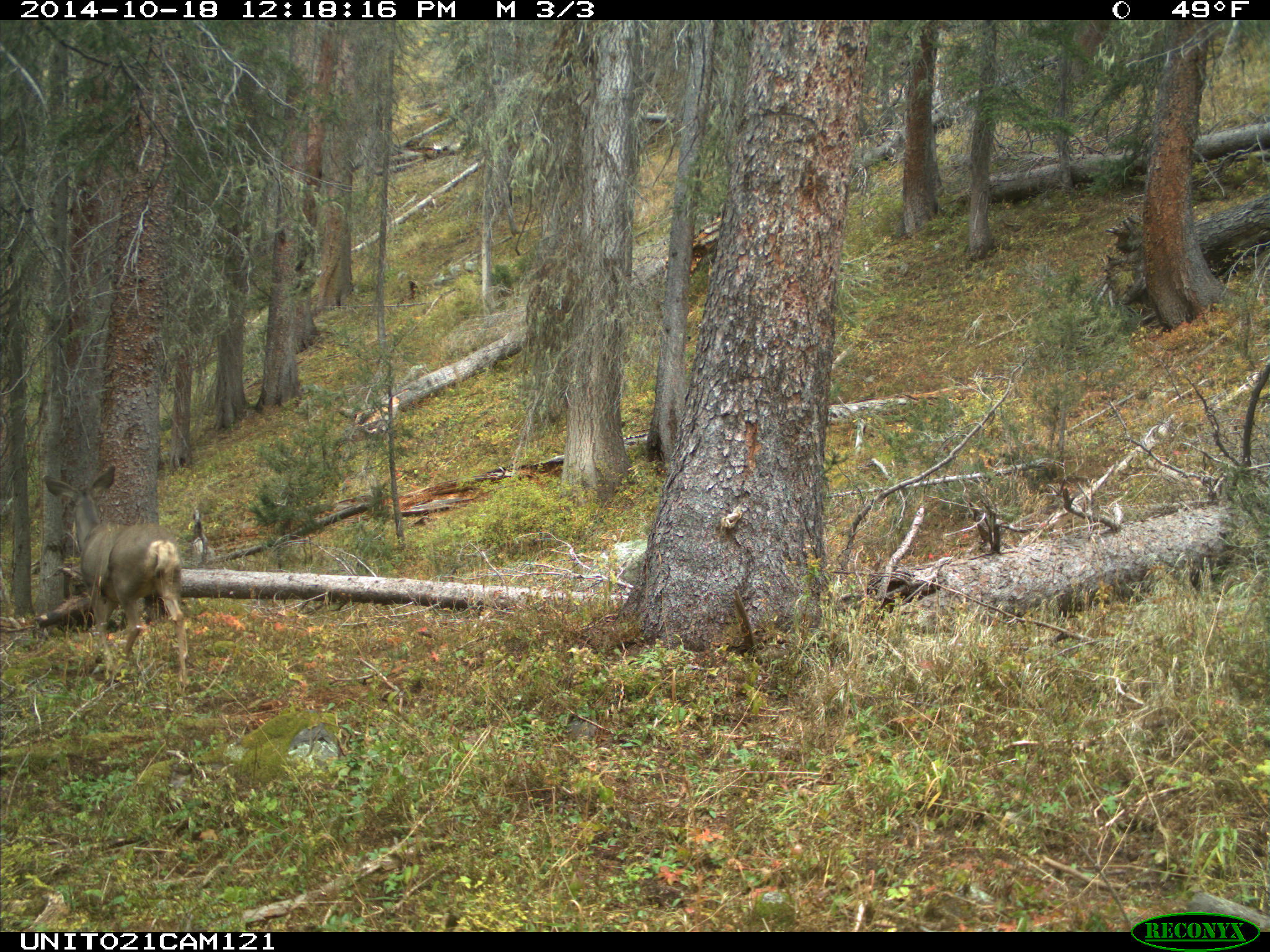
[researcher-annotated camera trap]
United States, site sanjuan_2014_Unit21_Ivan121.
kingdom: Animalia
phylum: Chordata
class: Mammalia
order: Artiodactyla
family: Cervidae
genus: Odocoileus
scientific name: Odocoileus hemionus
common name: mule deer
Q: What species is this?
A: Odocoileus hemionus (mule deer).